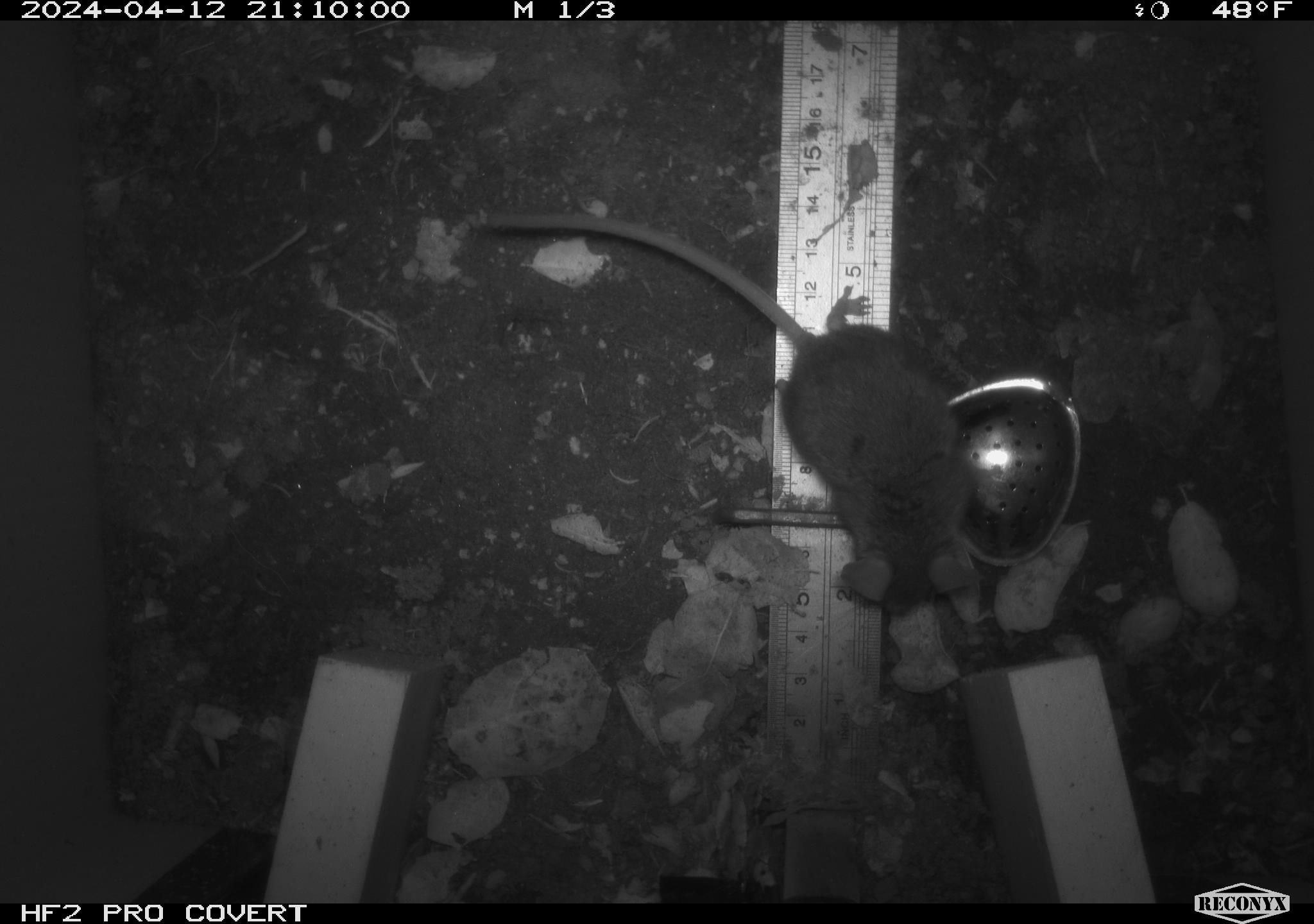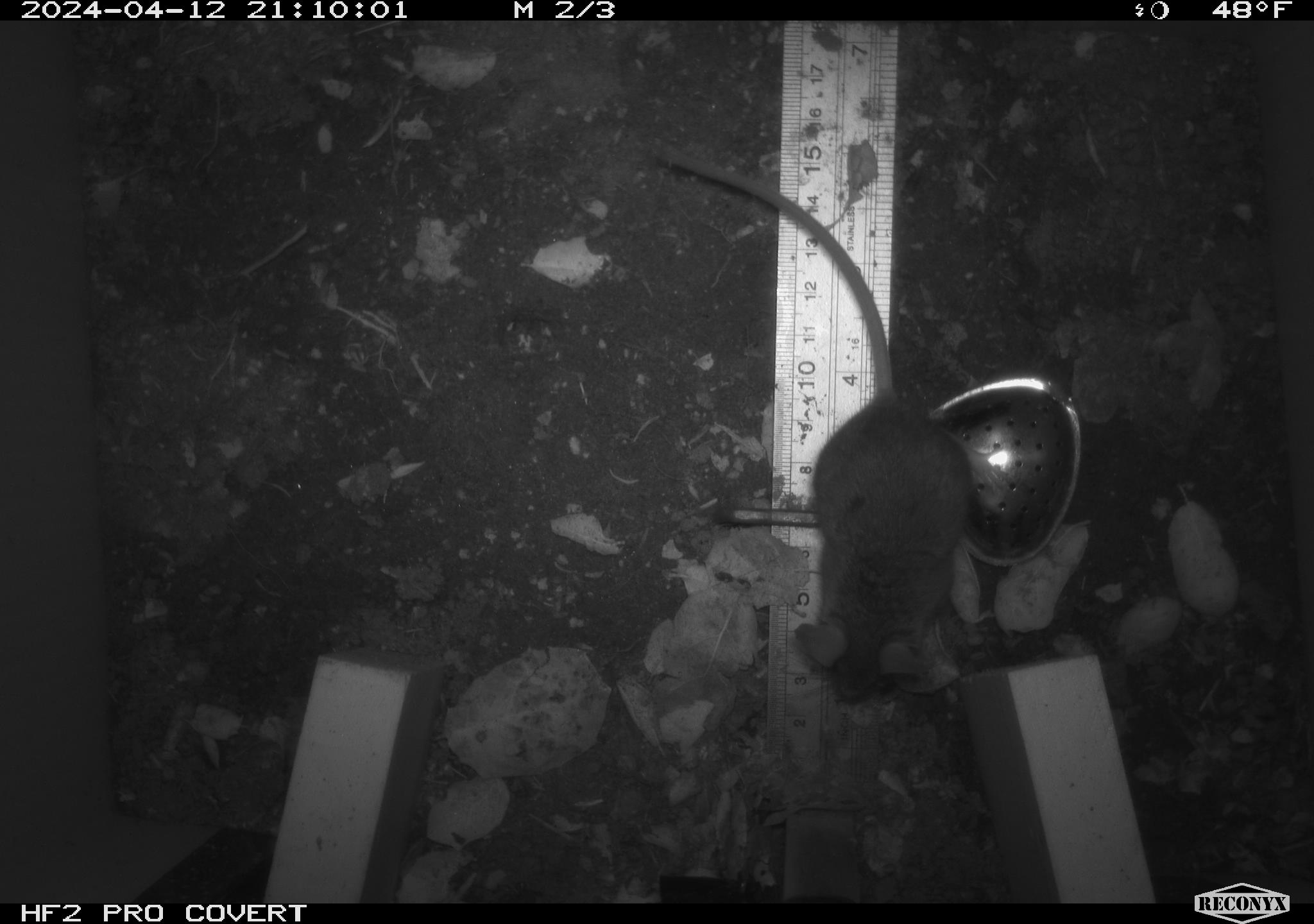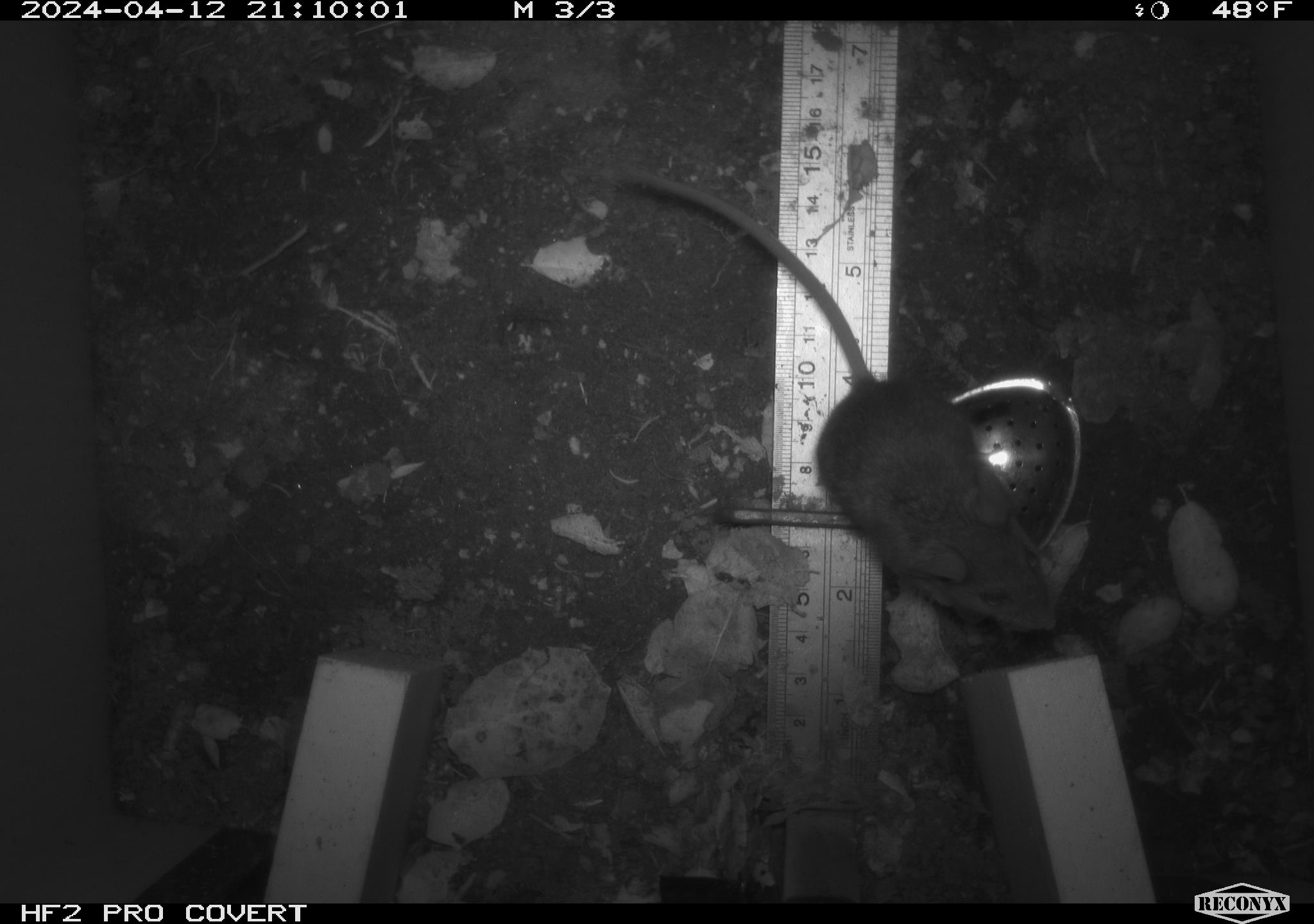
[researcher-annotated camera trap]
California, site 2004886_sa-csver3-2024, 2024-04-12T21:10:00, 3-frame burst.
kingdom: Animalia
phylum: Chordata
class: Mammalia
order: Rodentia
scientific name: Rodentia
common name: rodent